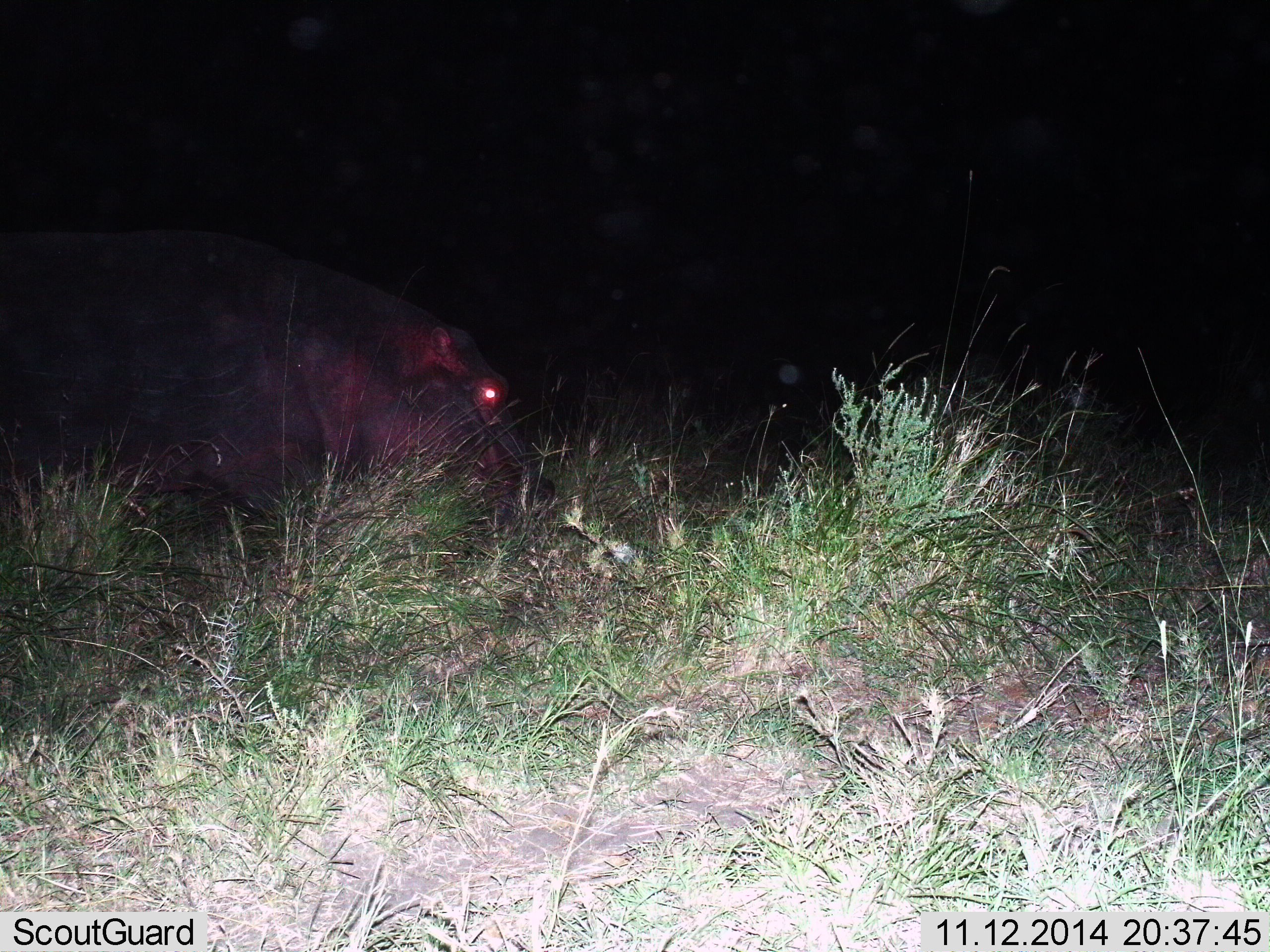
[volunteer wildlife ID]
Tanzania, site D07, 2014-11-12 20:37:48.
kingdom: Animalia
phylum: Chordata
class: Mammalia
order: Artiodactyla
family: Hippopotamidae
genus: Hippopotamus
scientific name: Hippopotamus amphibius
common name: hippopotamus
Hippopotamus (Hippopotamus amphibius), count 1. Behavior (volunteer vote fractions): standing 60%, resting 0%, moving 10%, interacting 0%. Young present (vote fraction): 0%. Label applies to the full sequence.